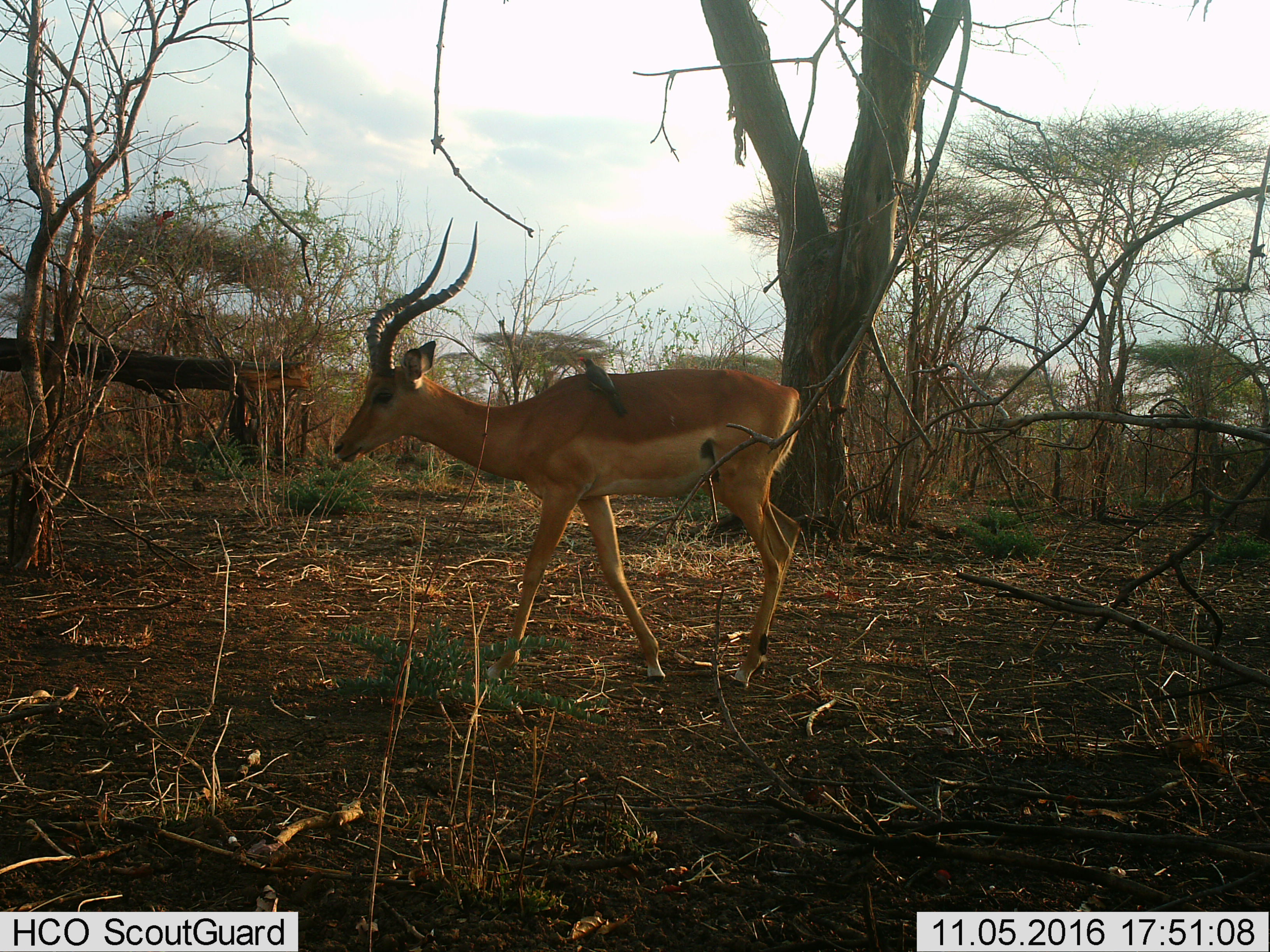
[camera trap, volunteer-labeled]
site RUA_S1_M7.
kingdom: Animalia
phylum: Chordata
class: Aves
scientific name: Aves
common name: bird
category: birdother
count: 1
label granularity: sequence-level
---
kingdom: Animalia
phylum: Chordata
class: Mammalia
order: Artiodactyla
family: Bovidae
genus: Aepyceros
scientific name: Aepyceros melampus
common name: impala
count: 1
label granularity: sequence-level